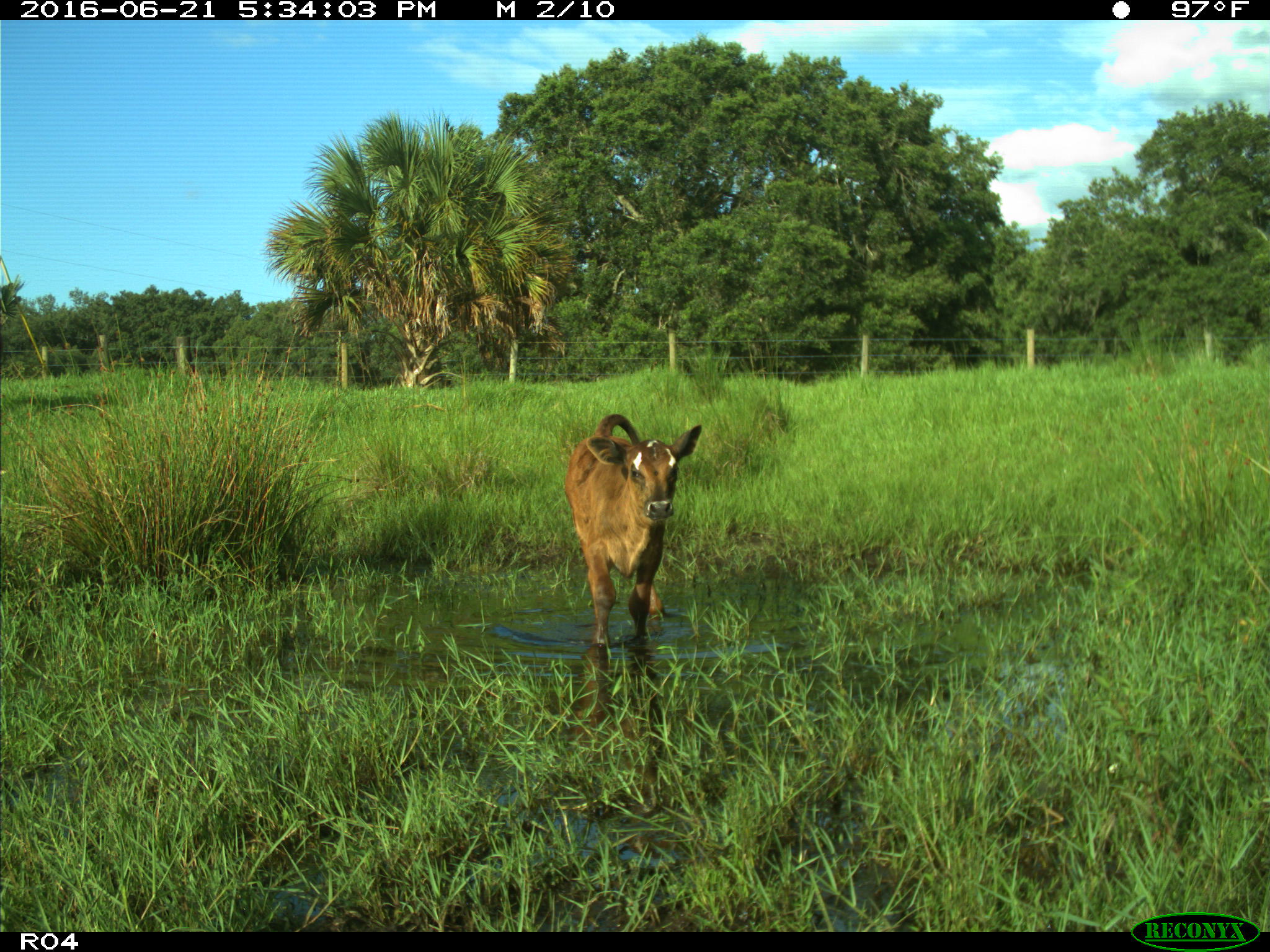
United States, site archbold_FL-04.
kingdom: Animalia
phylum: Chordata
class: Mammalia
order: Artiodactyla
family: Bovidae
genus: Bos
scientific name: Bos taurus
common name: domestic cow